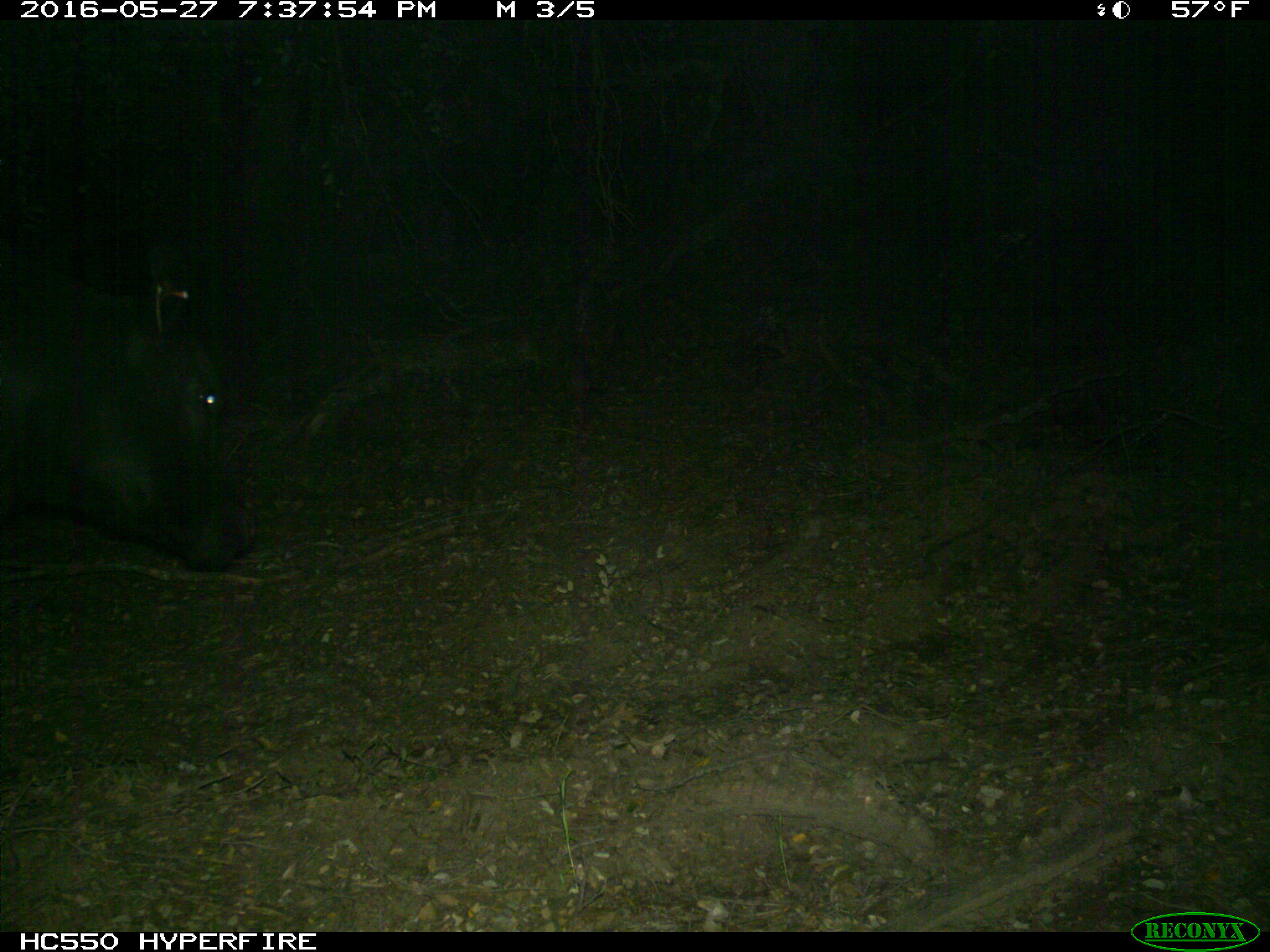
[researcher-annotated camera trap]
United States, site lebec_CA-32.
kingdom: Animalia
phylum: Chordata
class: Mammalia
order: Artiodactyla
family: Bovidae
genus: Bos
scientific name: Bos taurus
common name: domestic cow